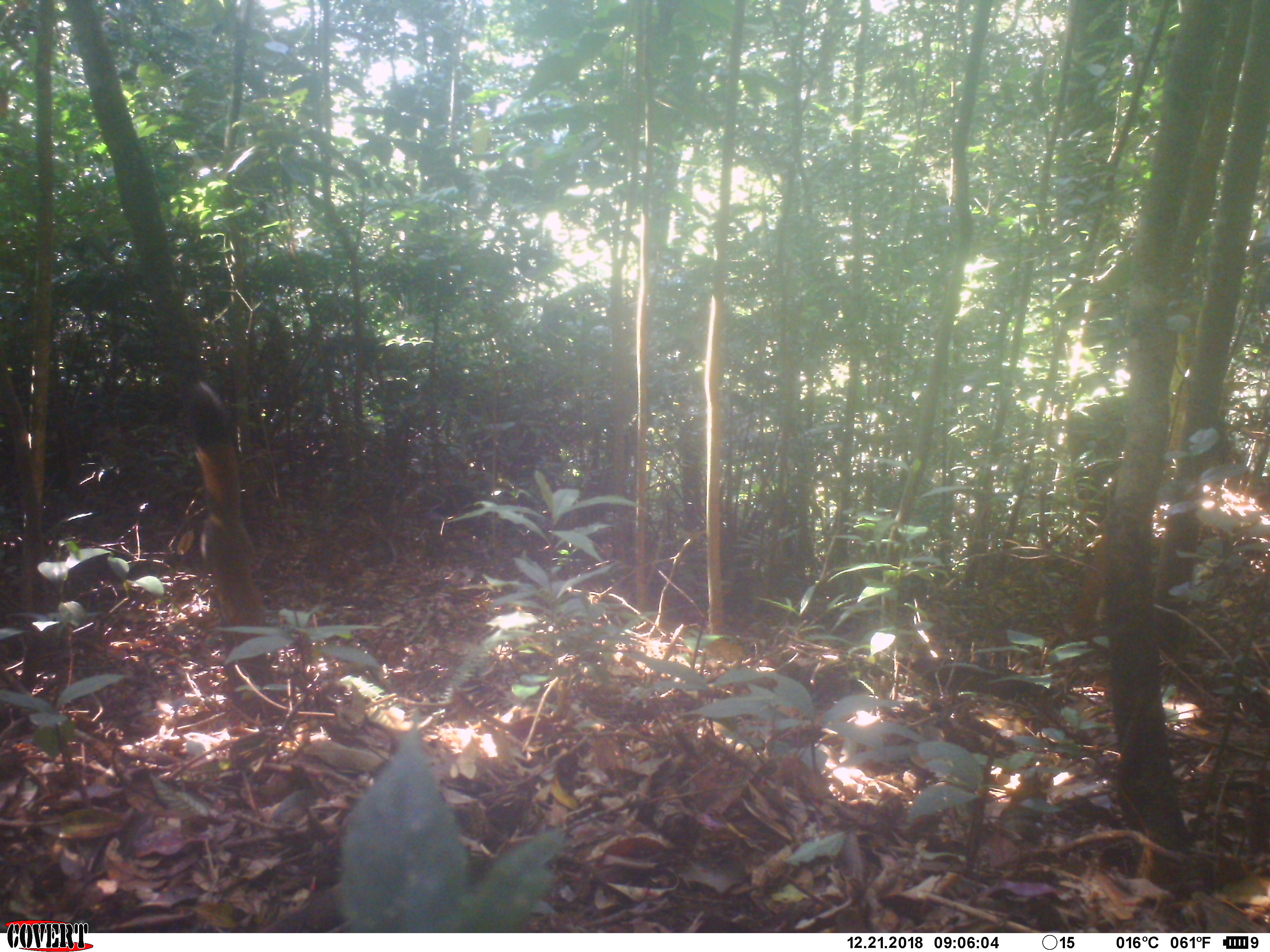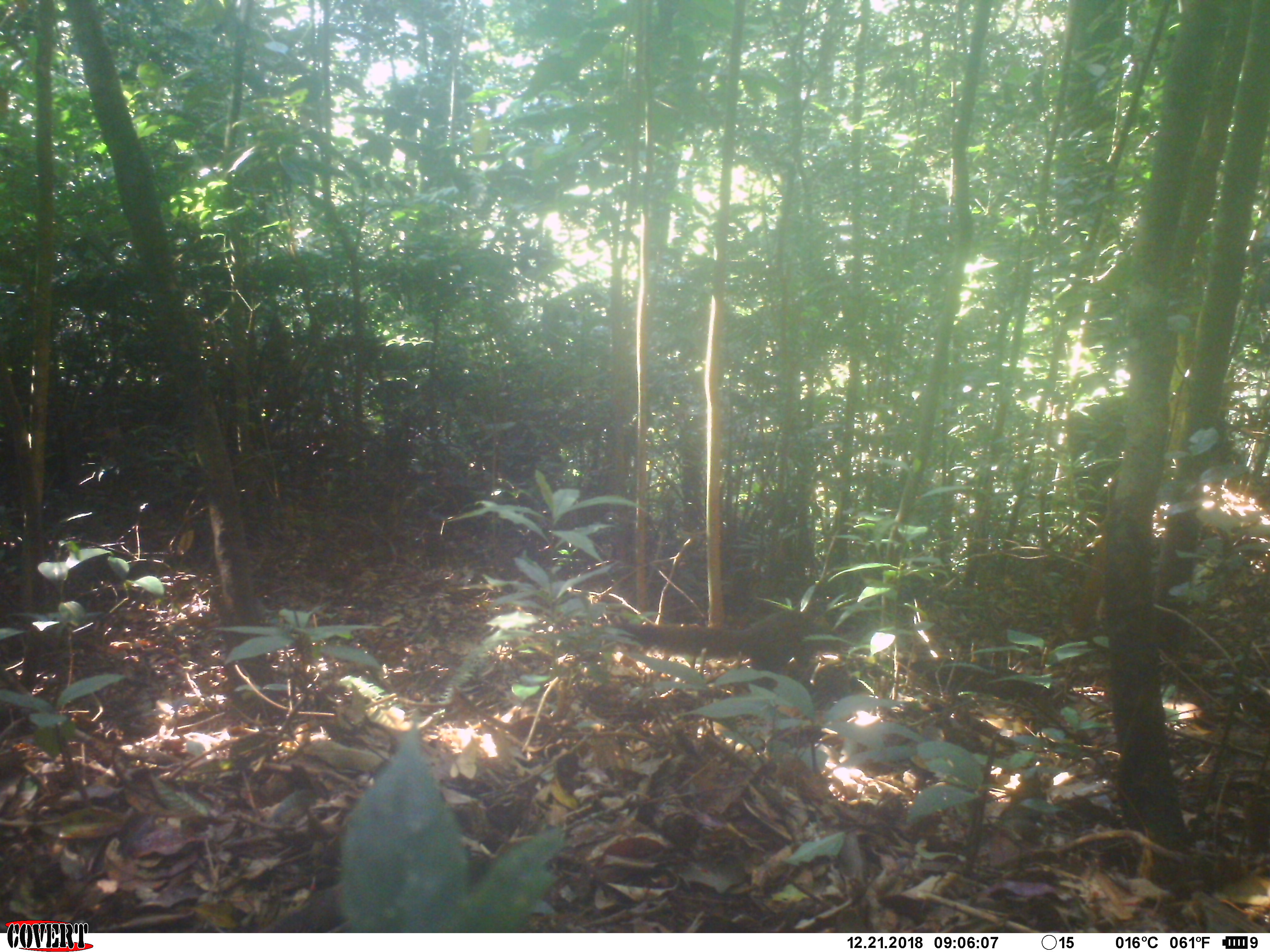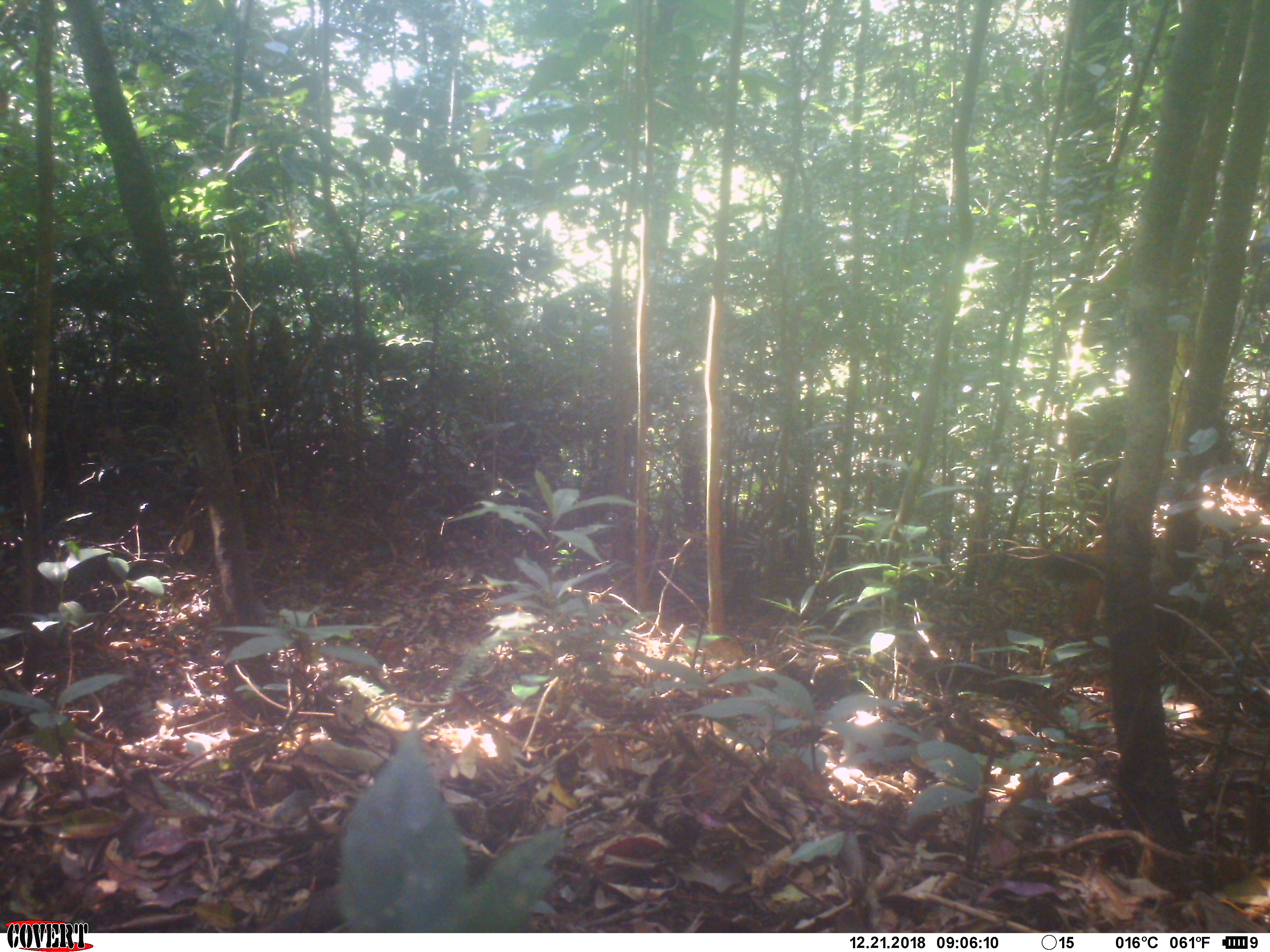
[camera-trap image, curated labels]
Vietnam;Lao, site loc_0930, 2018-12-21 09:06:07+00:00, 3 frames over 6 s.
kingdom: Animalia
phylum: Chordata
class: Mammalia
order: Rodentia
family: Sciuridae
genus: Sciurus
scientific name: Sciurus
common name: squirrel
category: unidentified squirrel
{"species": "unidentified squirrel (squirrel) (Sciurus)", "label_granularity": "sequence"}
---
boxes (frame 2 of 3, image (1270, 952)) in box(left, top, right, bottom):
unidentified squirrel: box(614, 609, 846, 692)